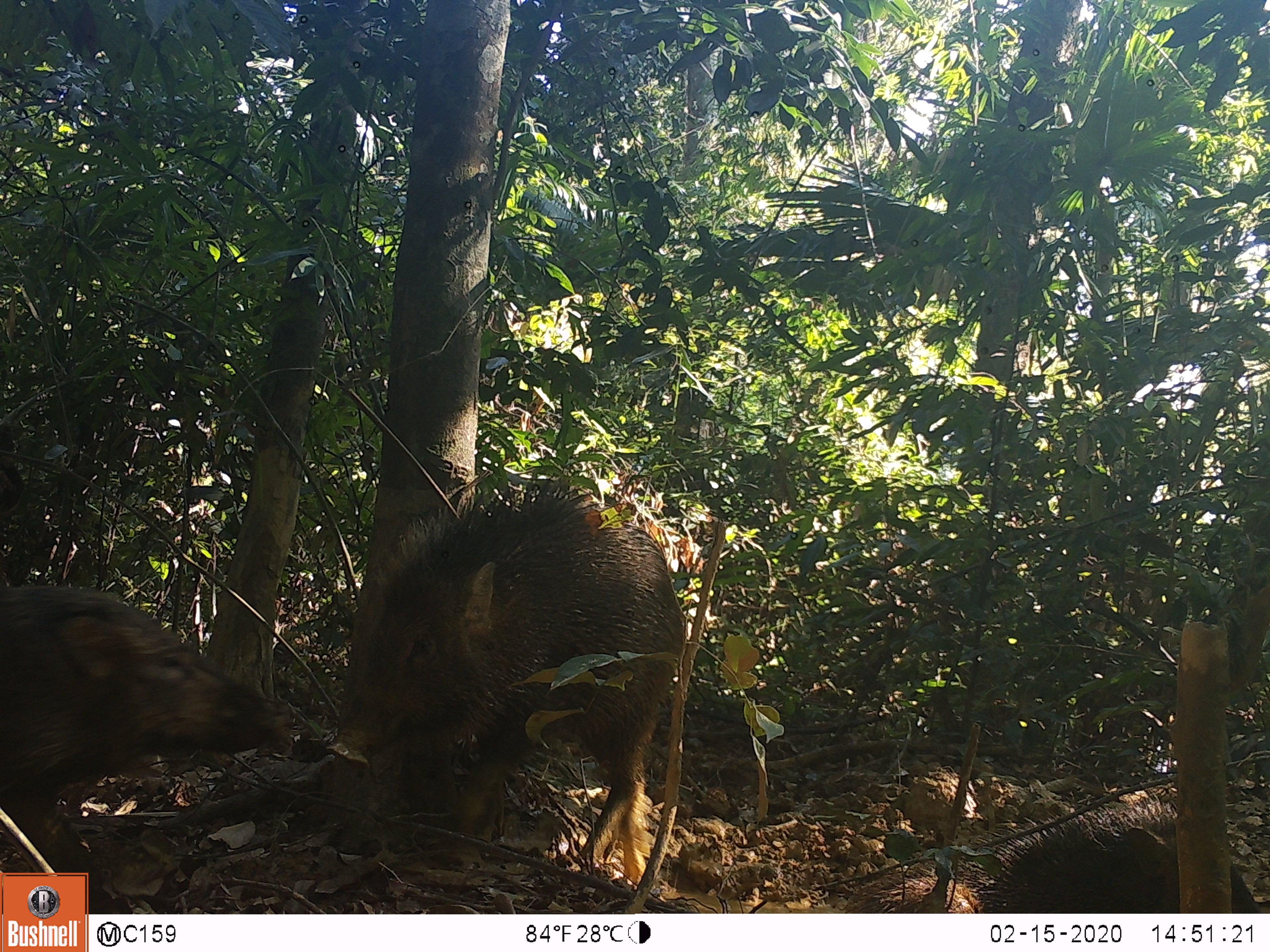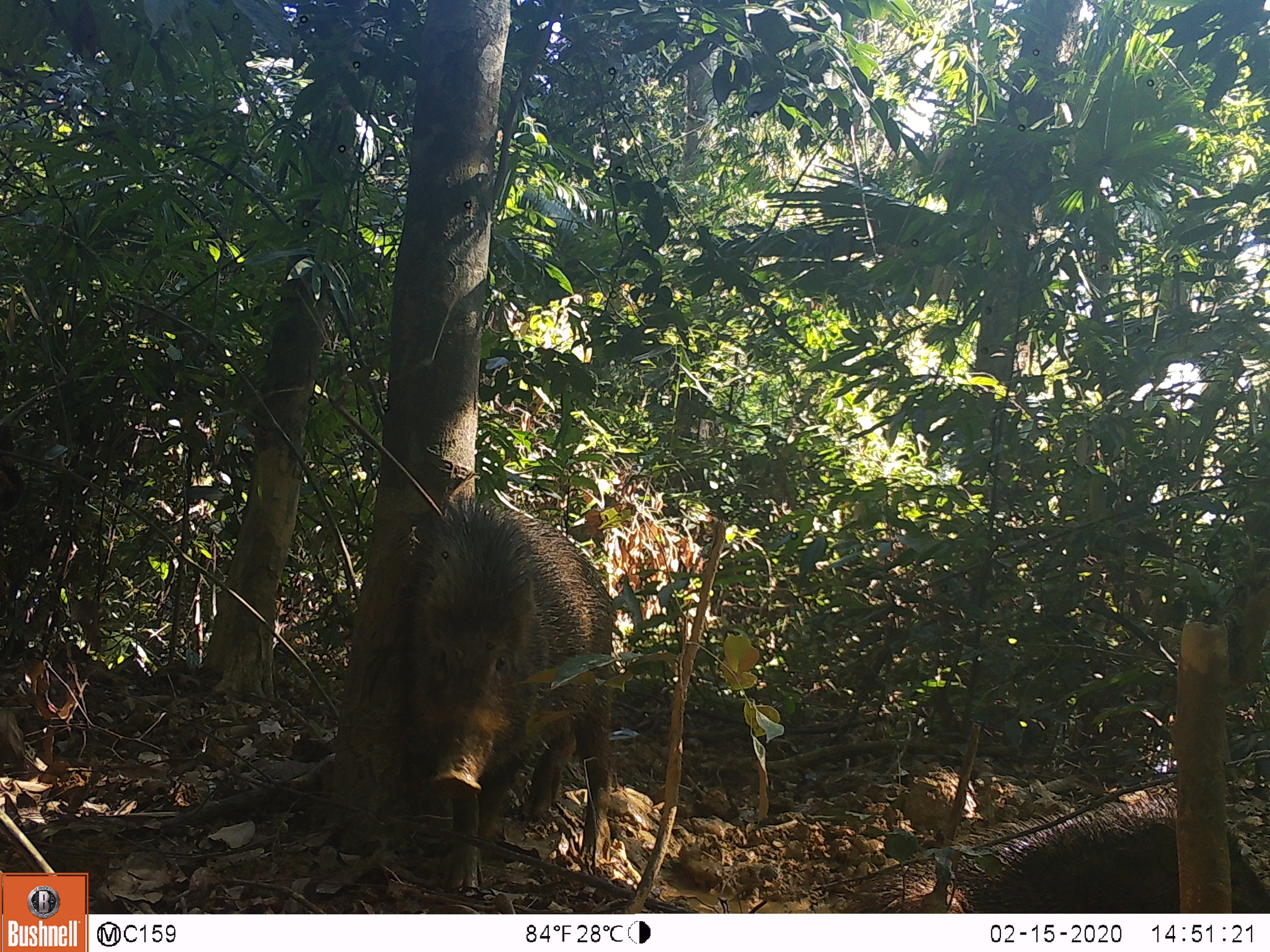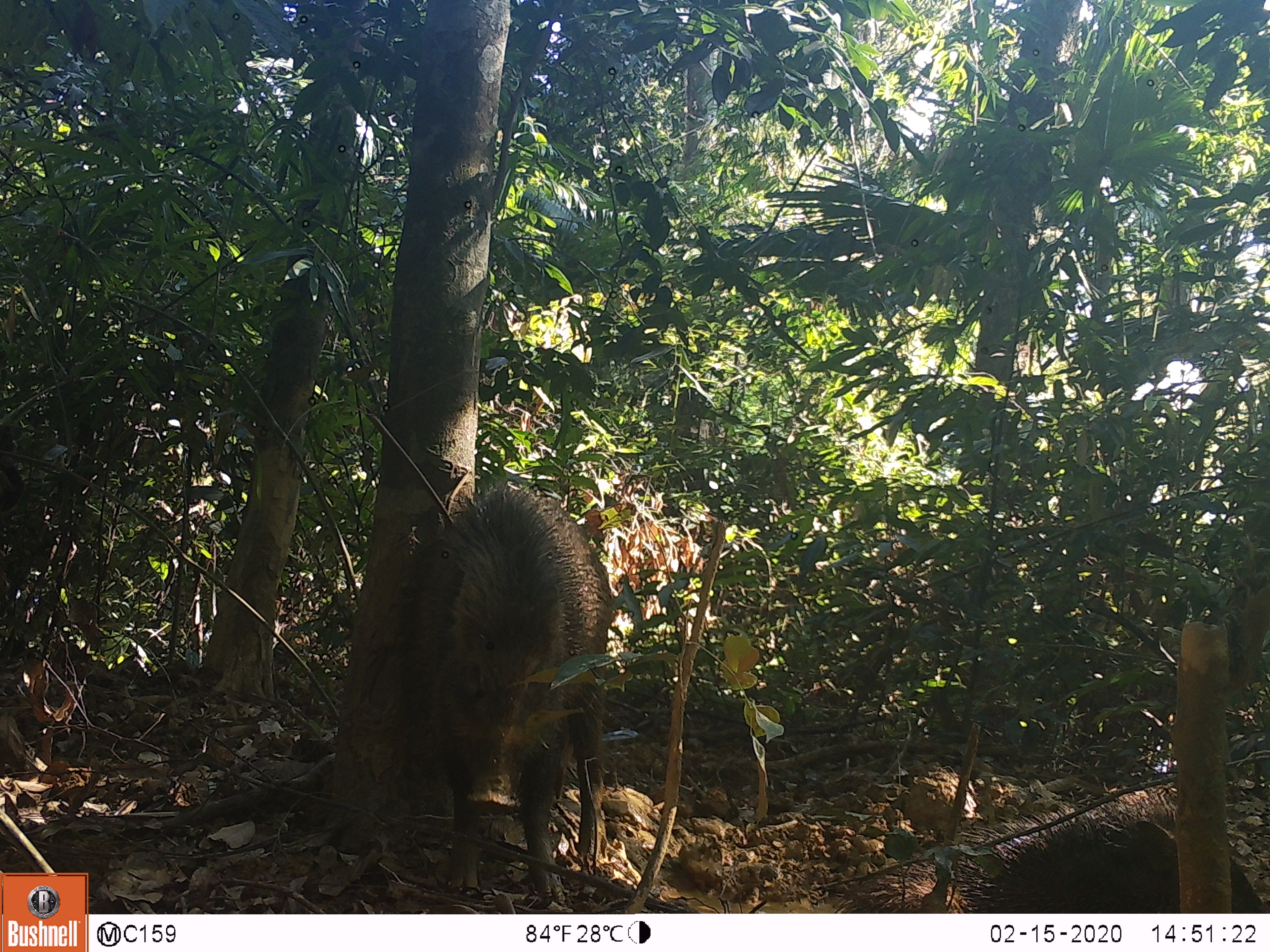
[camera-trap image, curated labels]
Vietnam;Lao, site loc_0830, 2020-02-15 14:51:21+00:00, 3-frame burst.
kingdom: Animalia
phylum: Chordata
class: Mammalia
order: Artiodactyla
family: Suidae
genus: Sus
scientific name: Sus scrofa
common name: eurasian wild pig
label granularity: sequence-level